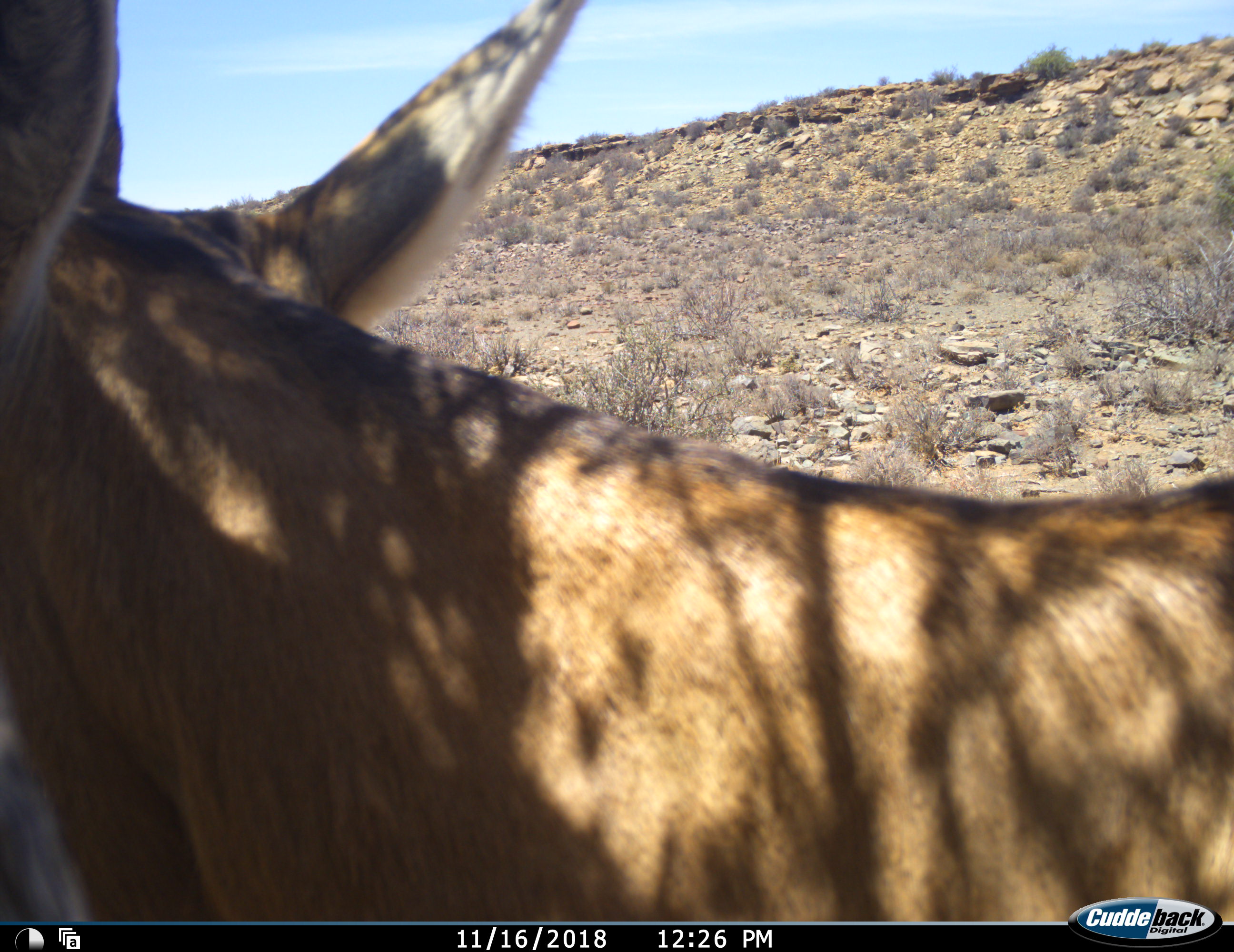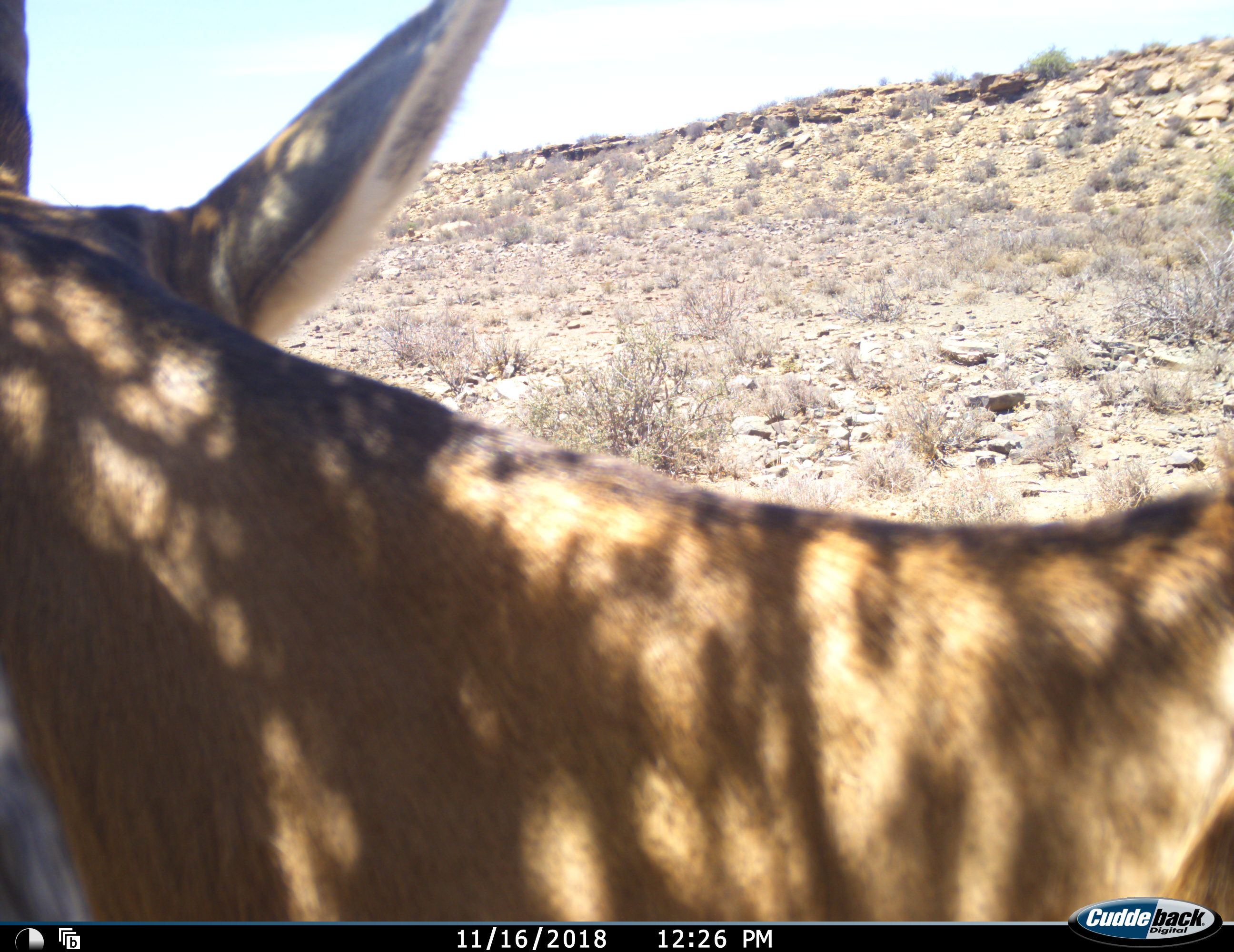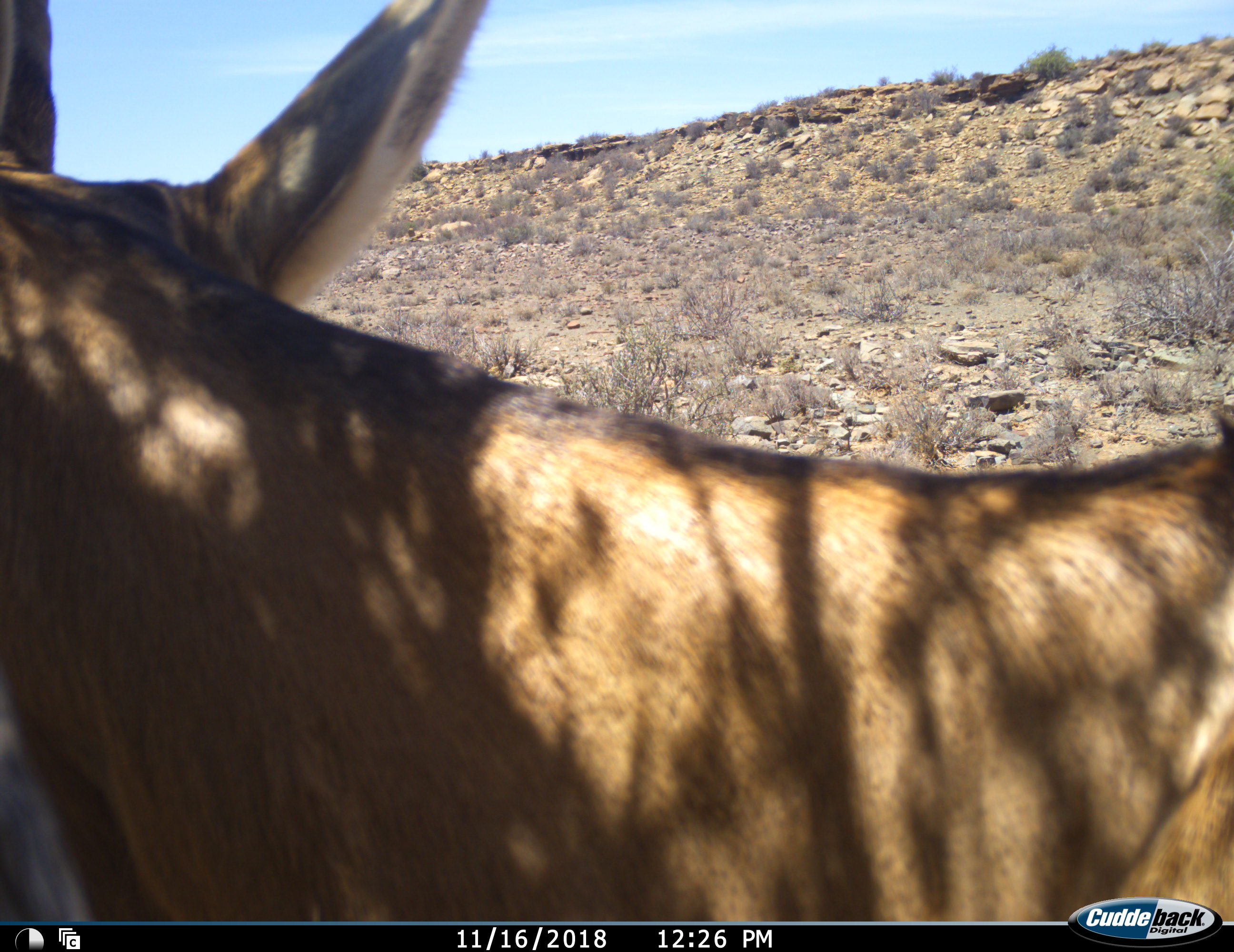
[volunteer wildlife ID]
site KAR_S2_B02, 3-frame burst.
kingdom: Animalia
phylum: Chordata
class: Mammalia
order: Artiodactyla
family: Bovidae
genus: Alcelaphus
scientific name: Alcelaphus buselaphus caama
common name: red hartebeest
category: hartebeestred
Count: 1.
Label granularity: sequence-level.